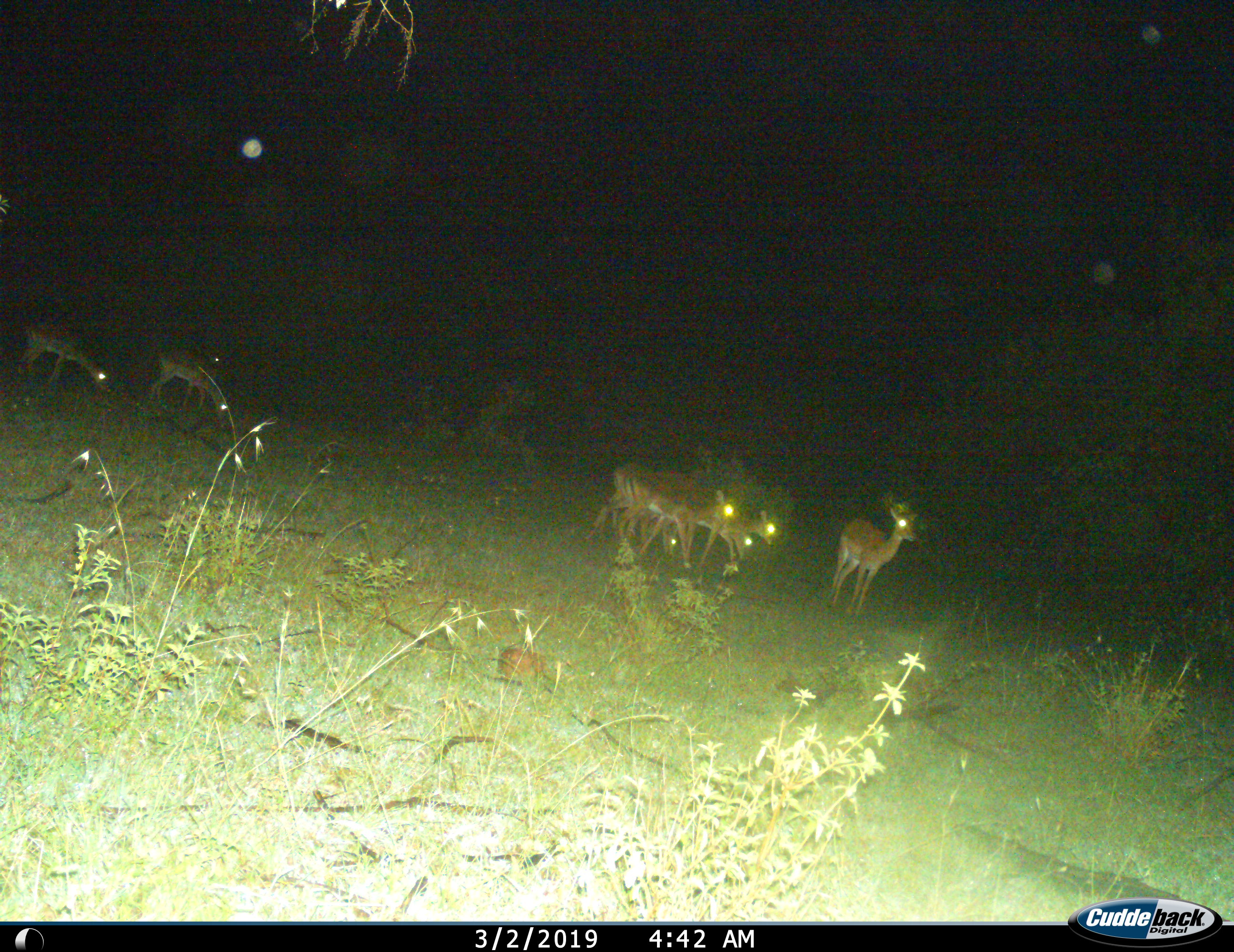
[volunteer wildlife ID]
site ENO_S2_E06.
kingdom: Animalia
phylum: Chordata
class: Mammalia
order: Artiodactyla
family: Bovidae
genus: Aepyceros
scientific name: Aepyceros melampus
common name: impala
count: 7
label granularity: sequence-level